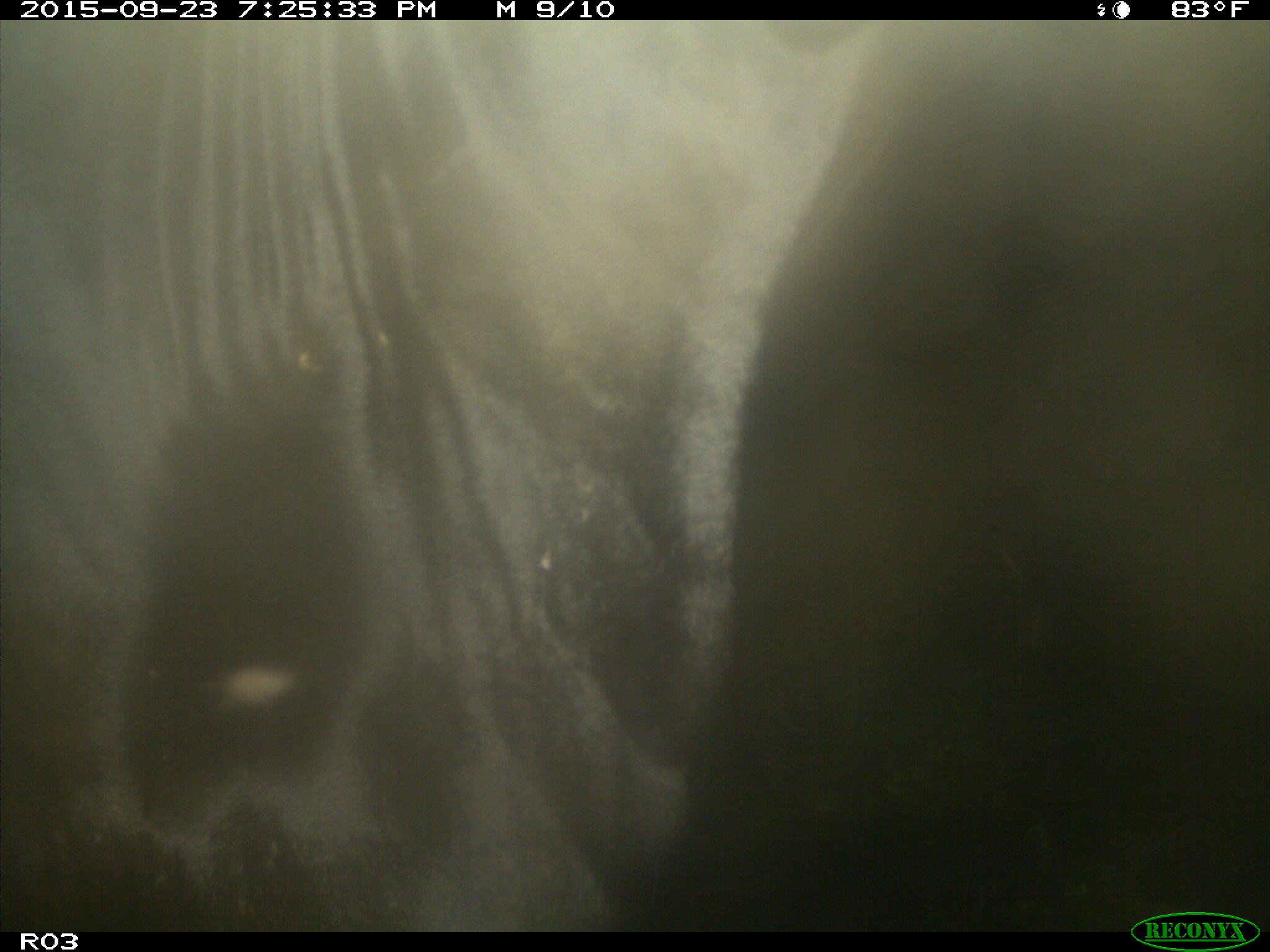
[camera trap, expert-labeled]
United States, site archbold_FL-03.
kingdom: Animalia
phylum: Chordata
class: Mammalia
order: Artiodactyla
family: Bovidae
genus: Bos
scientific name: Bos taurus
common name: domestic cow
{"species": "Bos taurus (domestic cow)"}